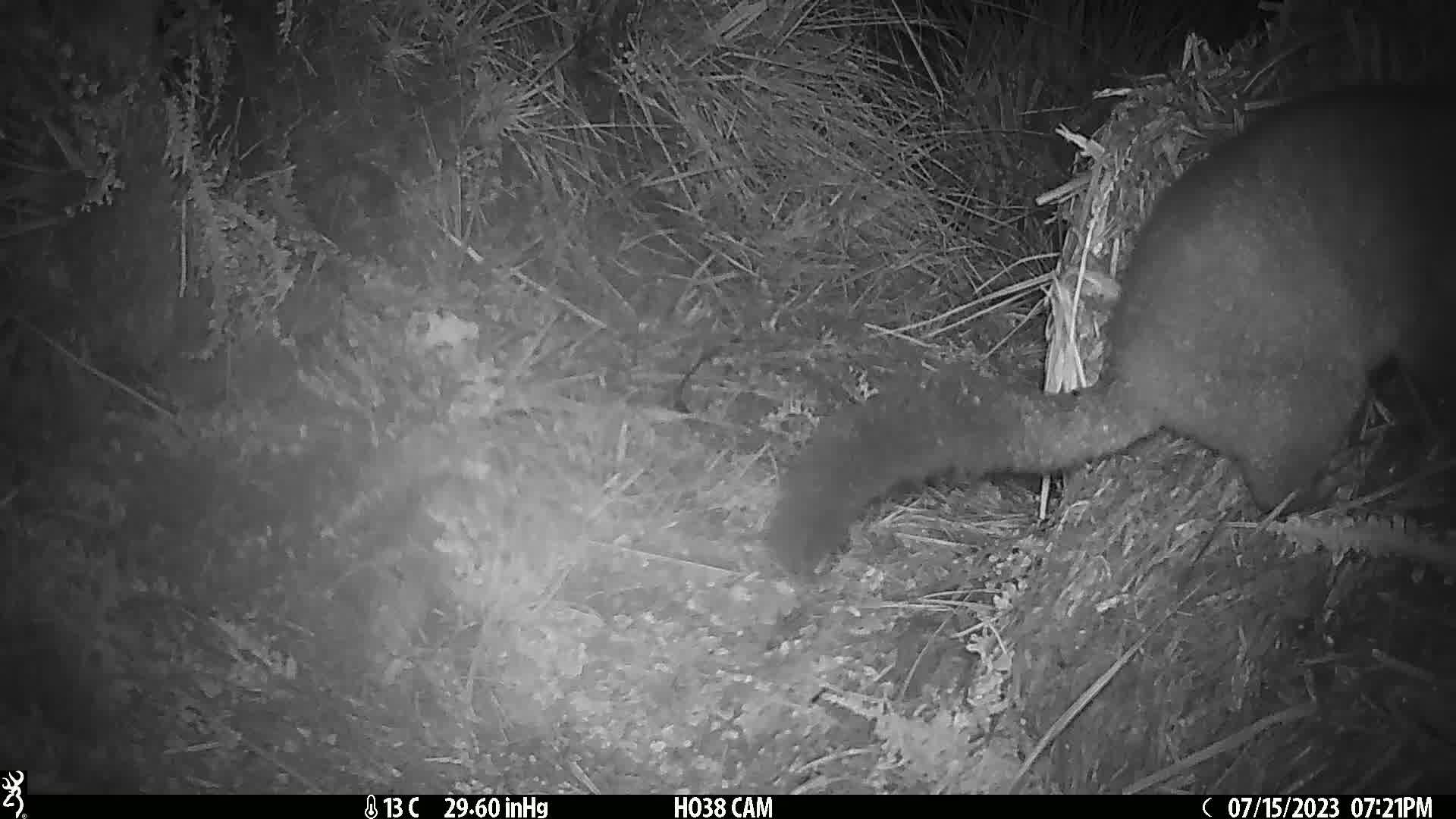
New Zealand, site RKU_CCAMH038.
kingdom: Animalia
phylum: Chordata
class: Mammalia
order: Diprotodontia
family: Phalangeridae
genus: Trichosurus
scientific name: Trichosurus vulpecula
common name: common brushtail possum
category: possum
Possum (common brushtail possum) (Trichosurus vulpecula).